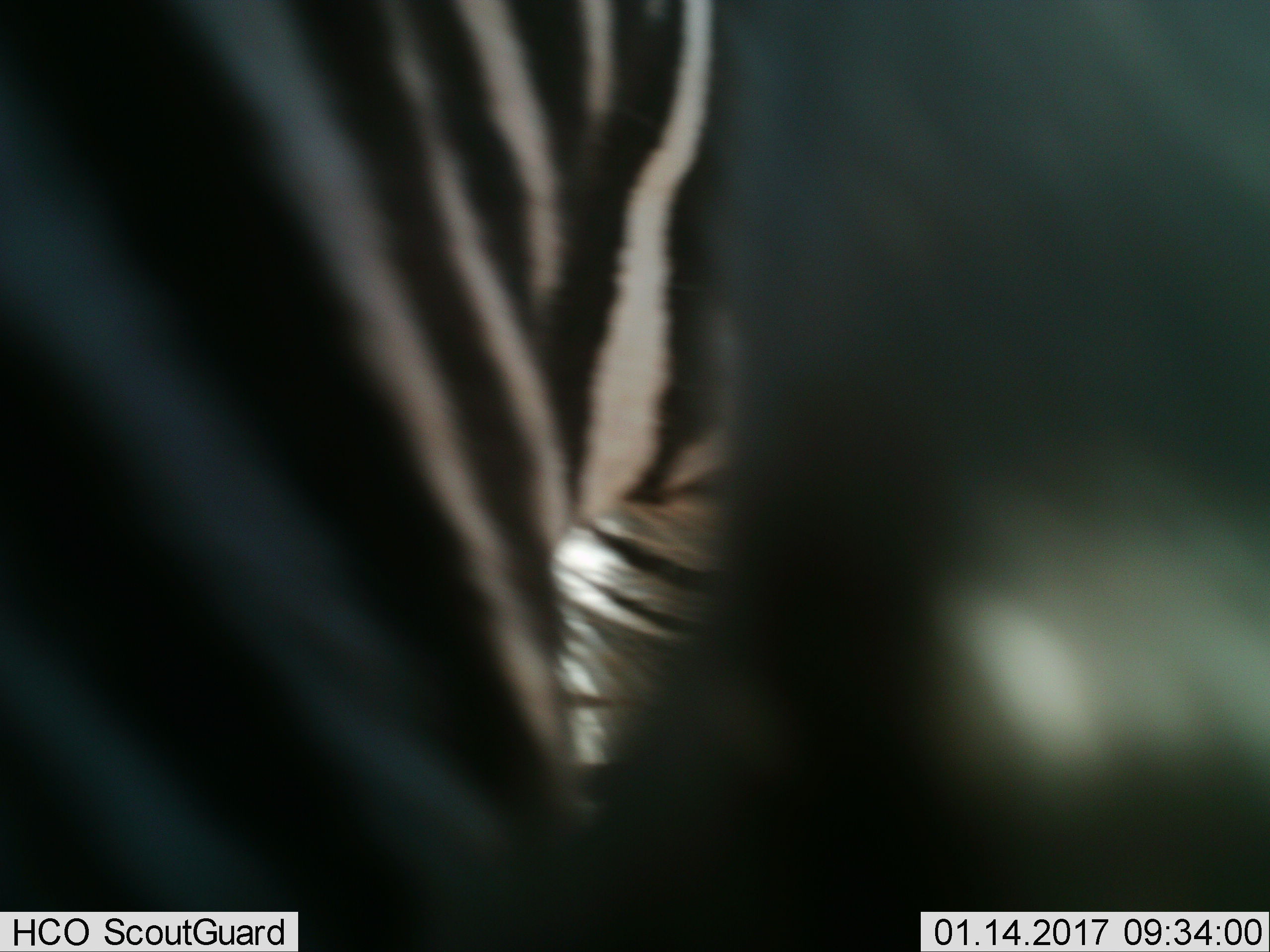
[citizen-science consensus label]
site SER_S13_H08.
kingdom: Animalia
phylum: Chordata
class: Mammalia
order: Perissodactyla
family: Equidae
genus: Equus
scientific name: Equus quagga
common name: plains zebra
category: zebraplains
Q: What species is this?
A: Zebraplains (plains zebra) (Equus quagga).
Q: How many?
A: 1.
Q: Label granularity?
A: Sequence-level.